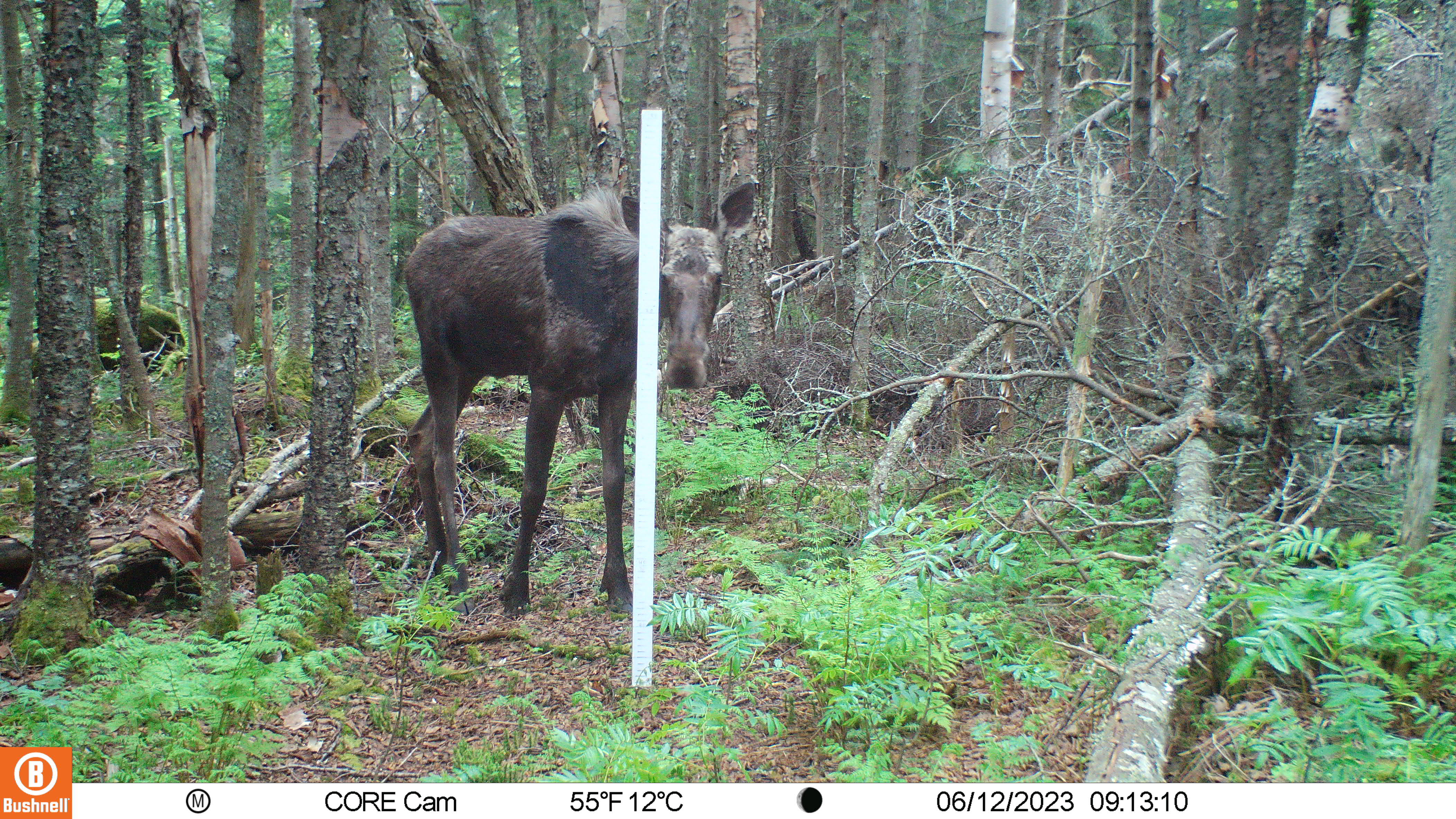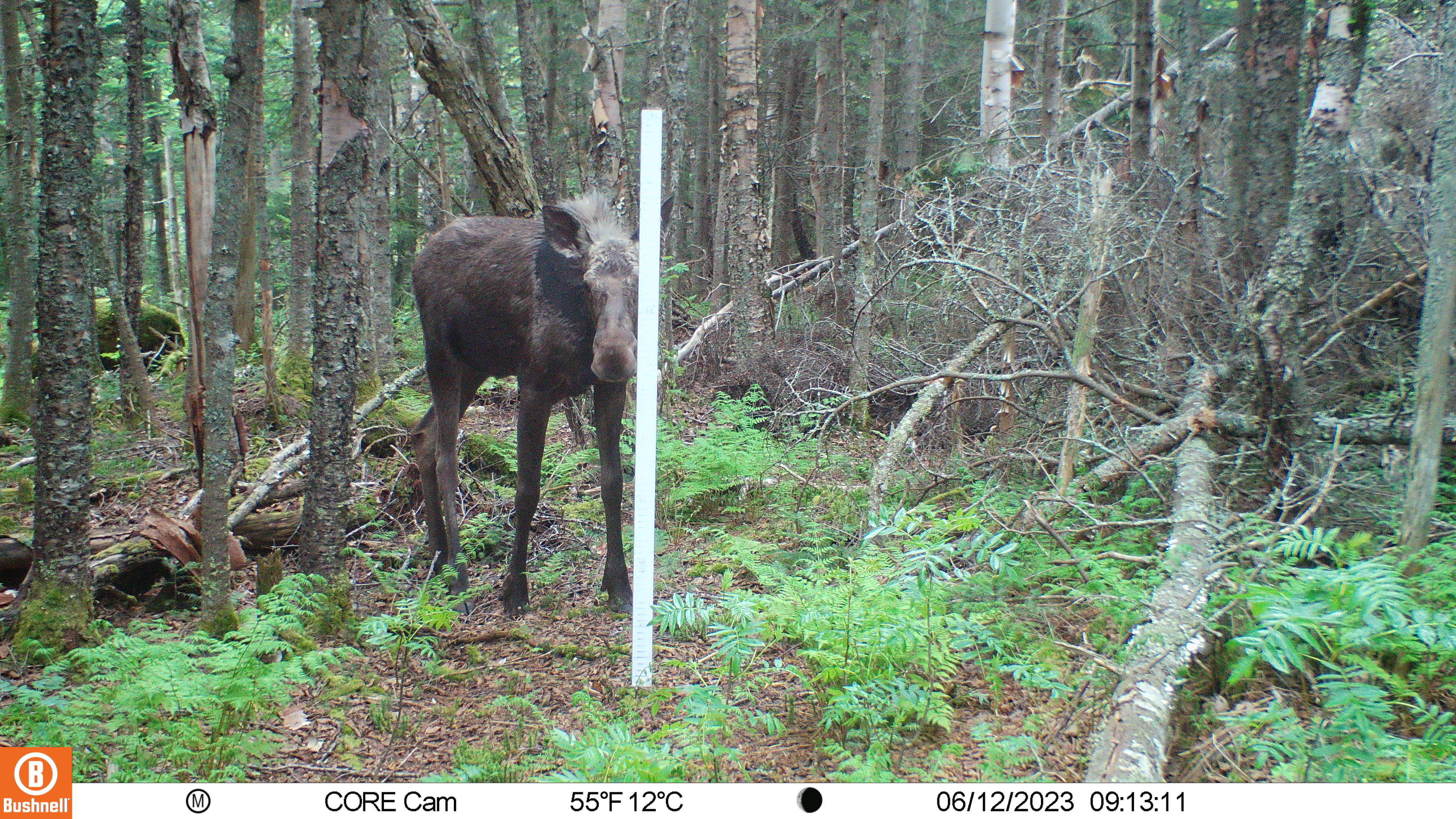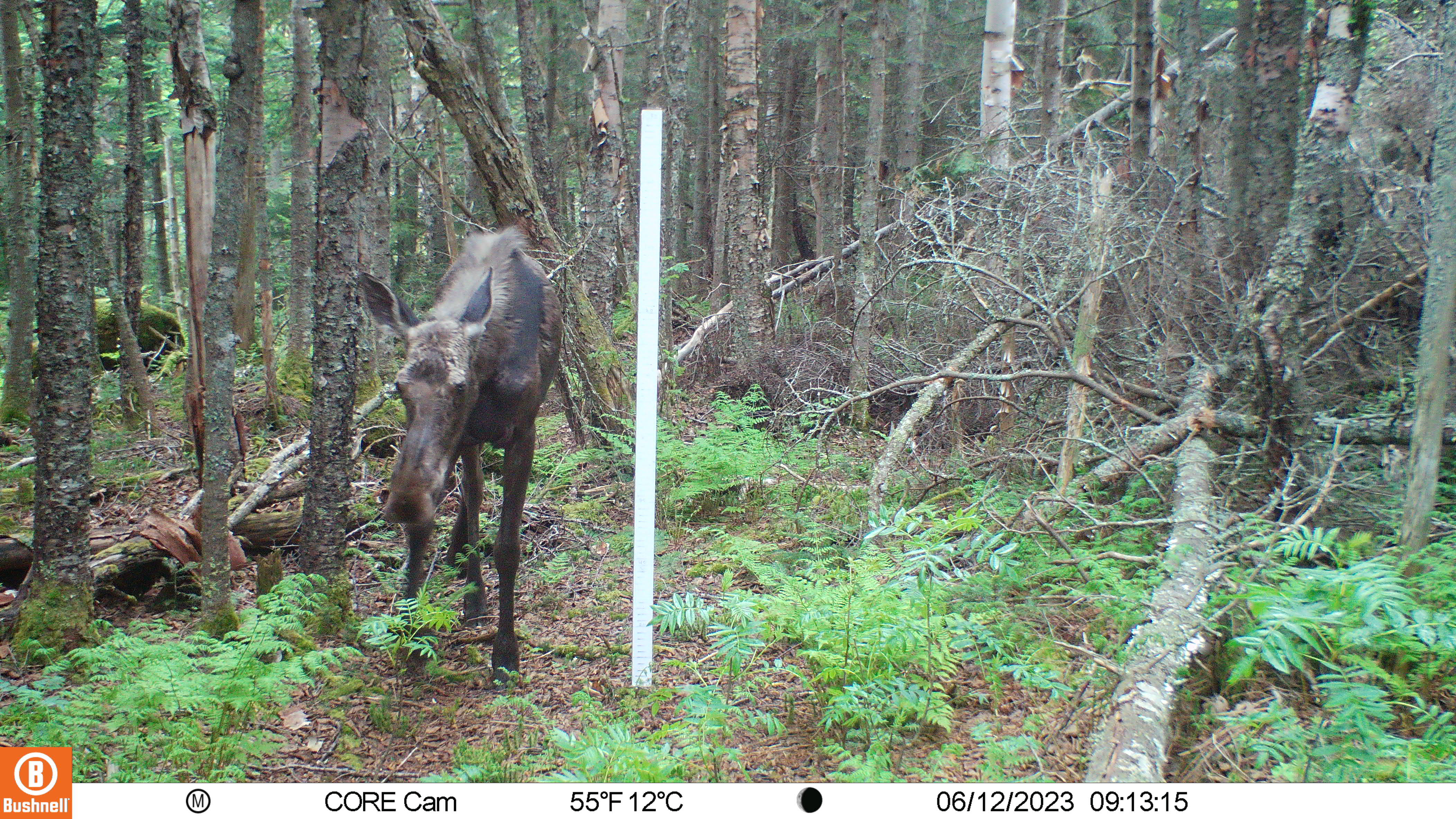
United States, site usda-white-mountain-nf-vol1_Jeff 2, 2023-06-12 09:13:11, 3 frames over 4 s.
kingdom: Animalia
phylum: Chordata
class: Mammalia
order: Artiodactyla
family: Cervidae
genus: Alces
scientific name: Alces alces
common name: moose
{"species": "moose (Alces alces)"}